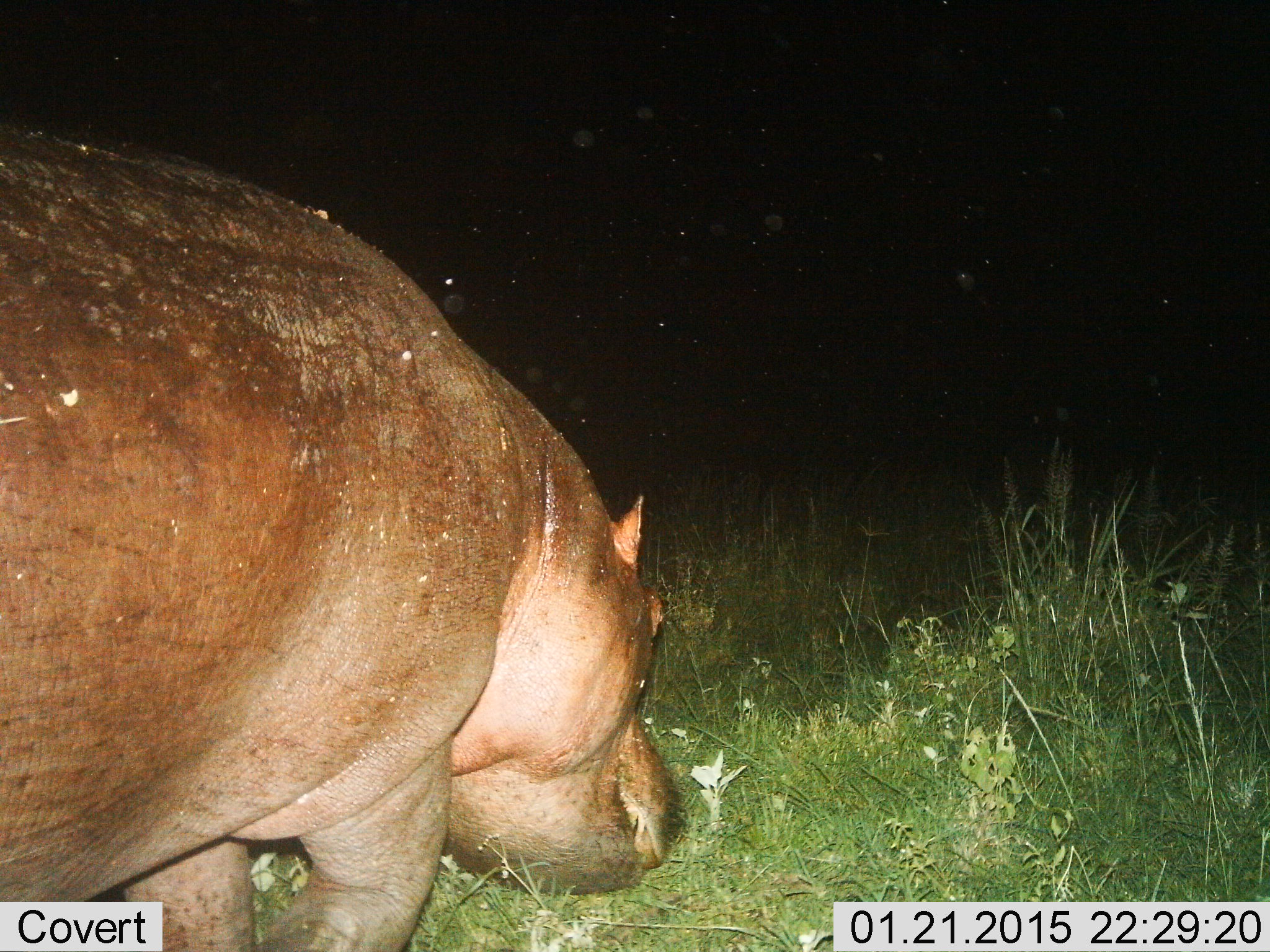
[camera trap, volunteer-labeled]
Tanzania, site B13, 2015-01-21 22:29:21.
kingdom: Animalia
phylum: Chordata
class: Mammalia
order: Artiodactyla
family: Hippopotamidae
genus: Hippopotamus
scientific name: Hippopotamus amphibius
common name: hippopotamus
Hippopotamus (Hippopotamus amphibius), count 1. Behavior (volunteer vote fractions): standing 0%, resting 0%, moving 40%, interacting 0%. Young present (vote fraction): 0%. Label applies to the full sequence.